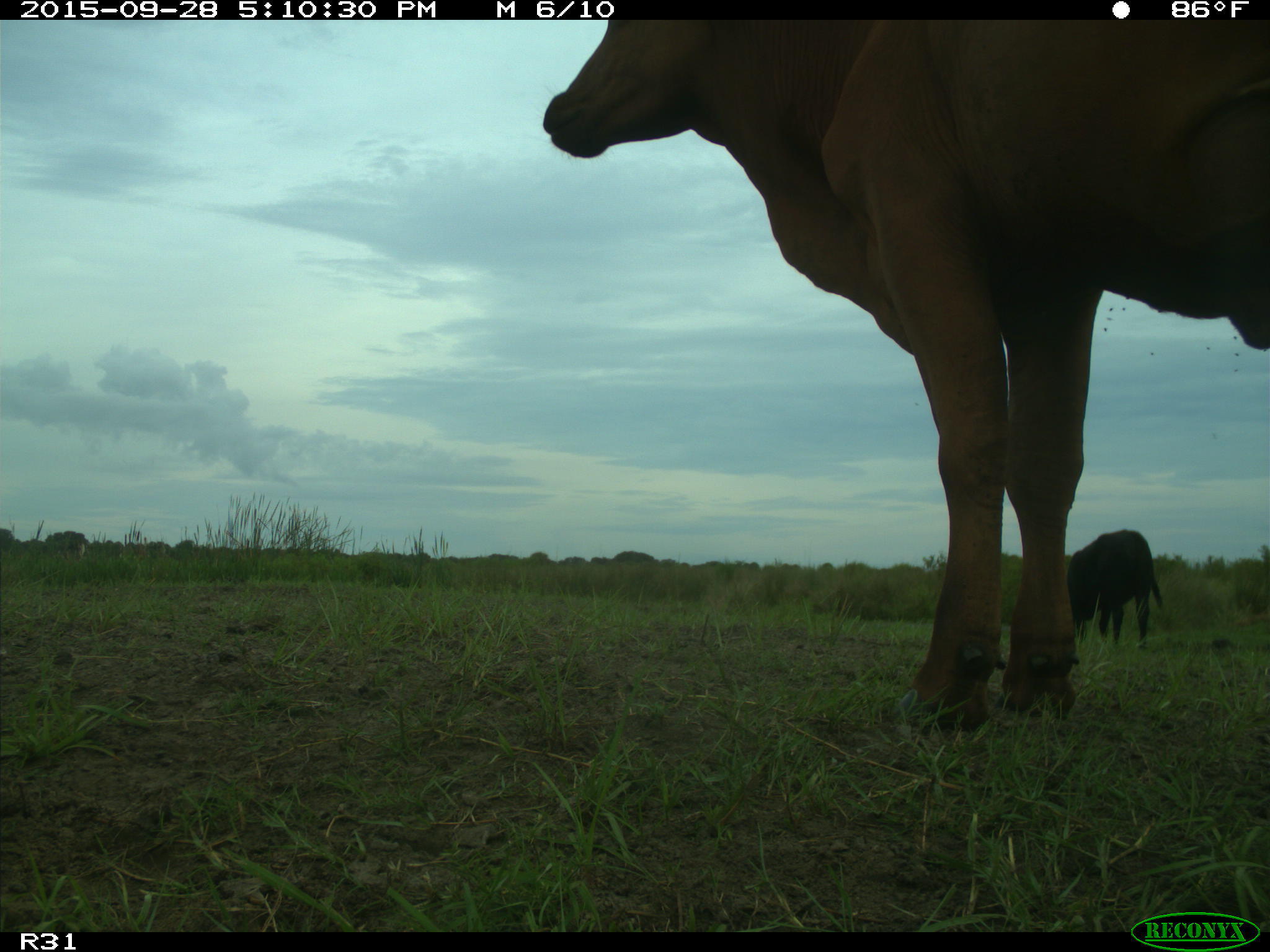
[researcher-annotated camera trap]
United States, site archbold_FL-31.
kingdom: Animalia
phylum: Chordata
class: Mammalia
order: Artiodactyla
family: Bovidae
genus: Bos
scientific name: Bos taurus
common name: domestic cow